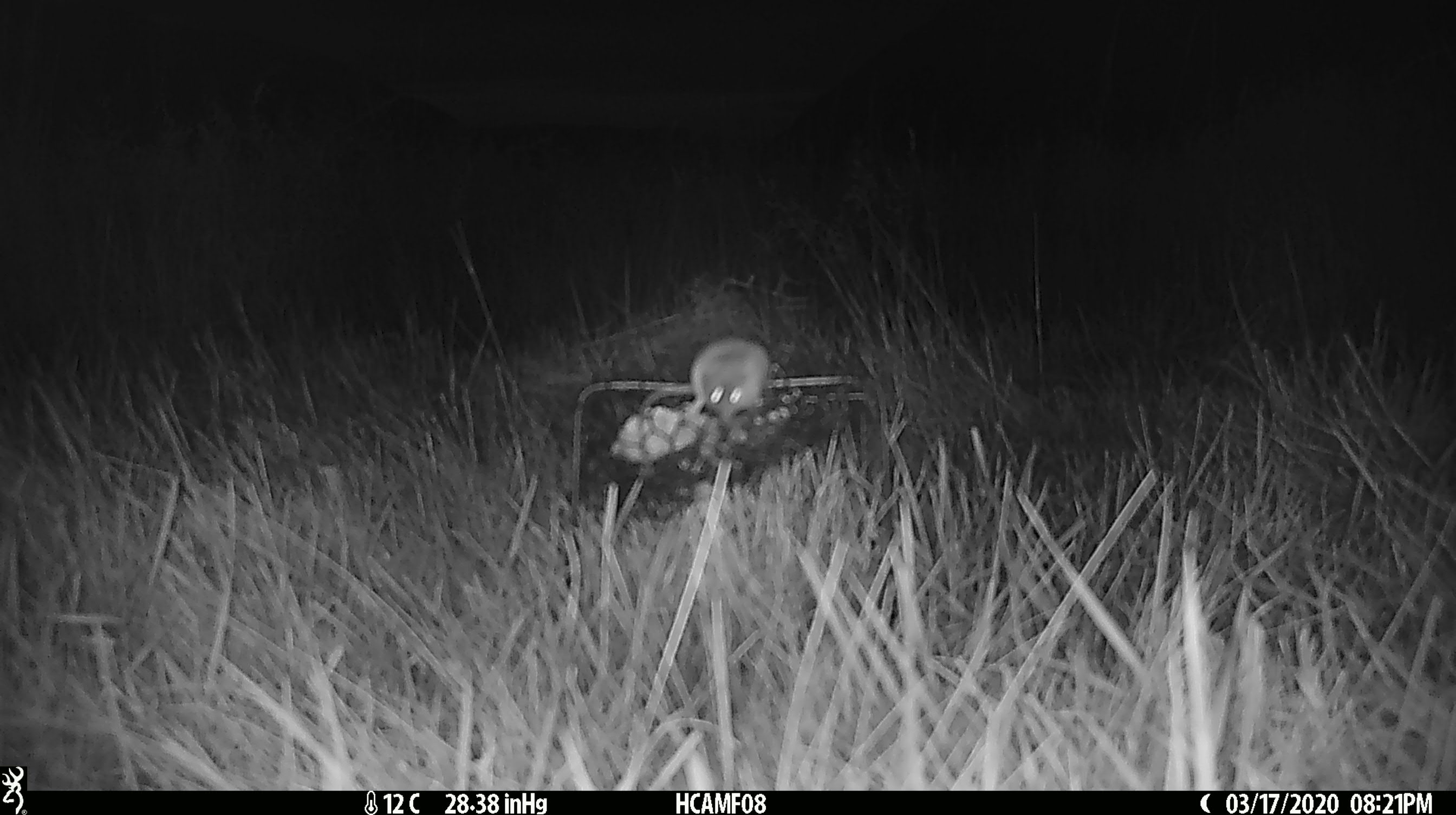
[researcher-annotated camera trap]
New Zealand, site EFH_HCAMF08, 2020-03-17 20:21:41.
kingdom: Animalia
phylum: Chordata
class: Mammalia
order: Rodentia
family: Muridae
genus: Mus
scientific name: Mus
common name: mouse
Mouse (Mus).